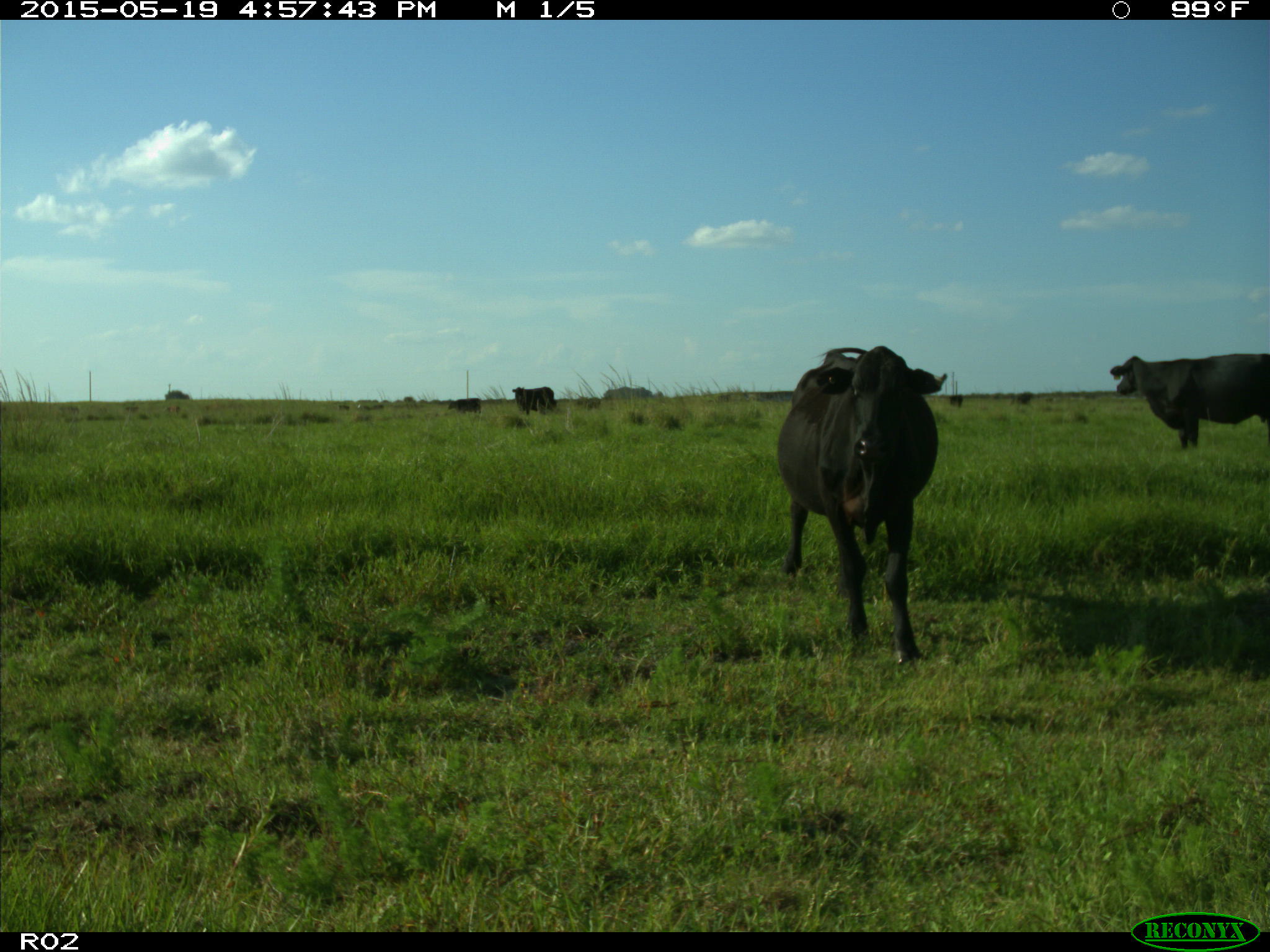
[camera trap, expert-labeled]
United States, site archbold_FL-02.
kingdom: Animalia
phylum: Chordata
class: Mammalia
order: Artiodactyla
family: Bovidae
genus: Bos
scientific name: Bos taurus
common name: domestic cow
Bos taurus (domestic cow).